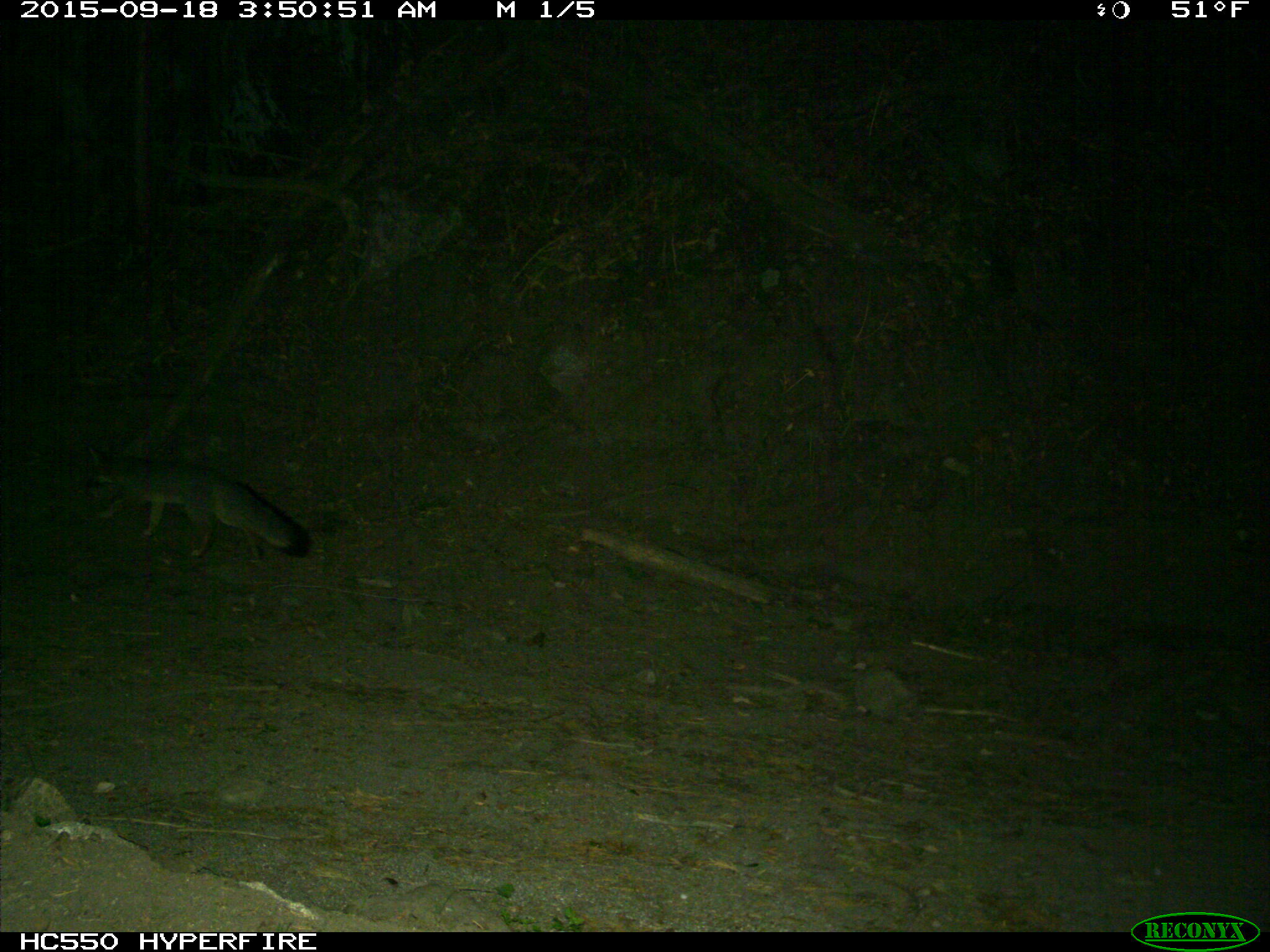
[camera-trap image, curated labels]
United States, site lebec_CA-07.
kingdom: Animalia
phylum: Chordata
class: Mammalia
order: Carnivora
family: Canidae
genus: Urocyon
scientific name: Urocyon cinereoargenteus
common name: gray fox